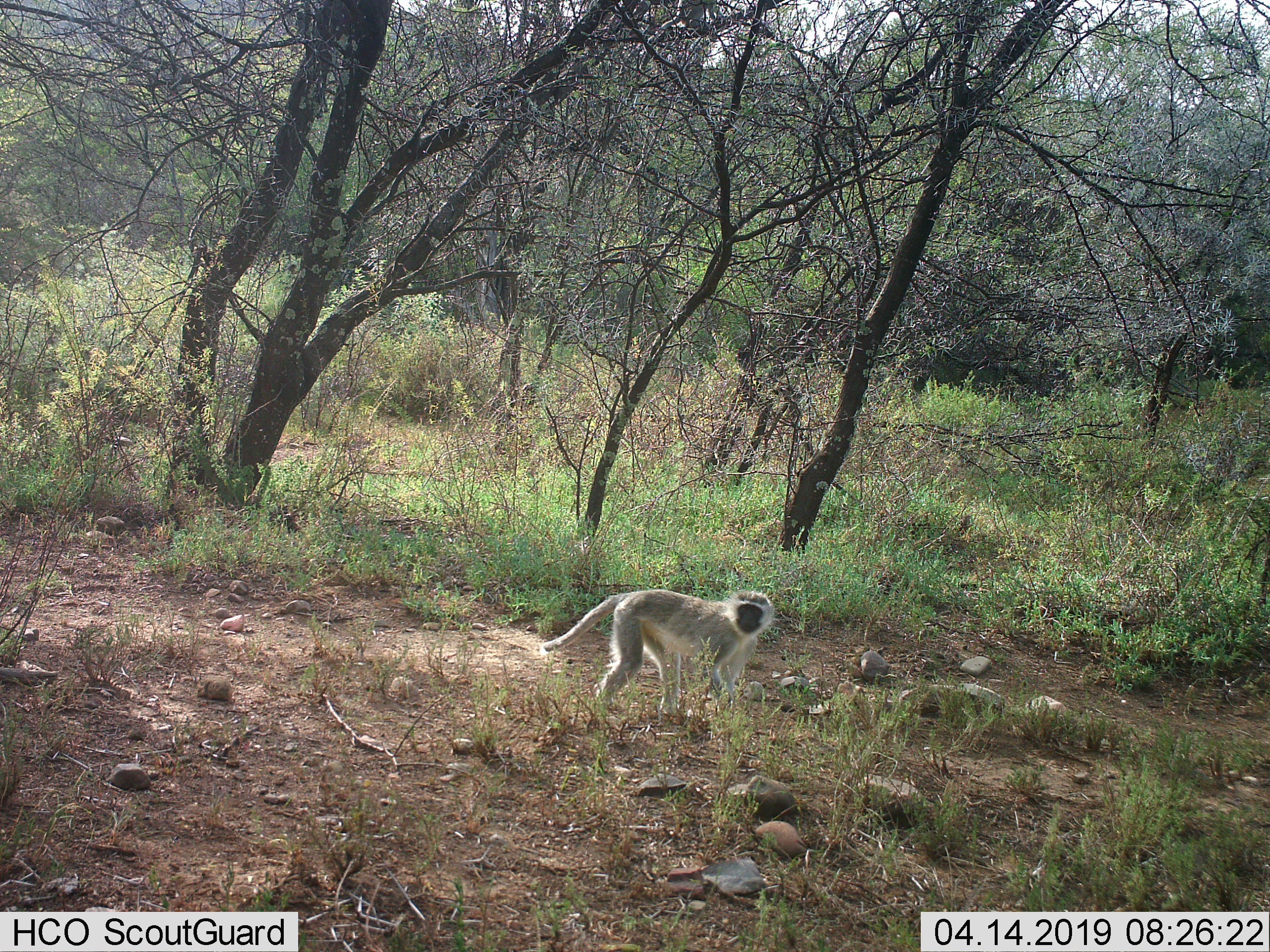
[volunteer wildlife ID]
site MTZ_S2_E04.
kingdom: Animalia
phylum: Chordata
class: Mammalia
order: Primates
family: Cercopithecidae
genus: Chlorocebus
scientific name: Chlorocebus pygerythrus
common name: vervet monkey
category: monkeyvervet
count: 1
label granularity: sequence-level